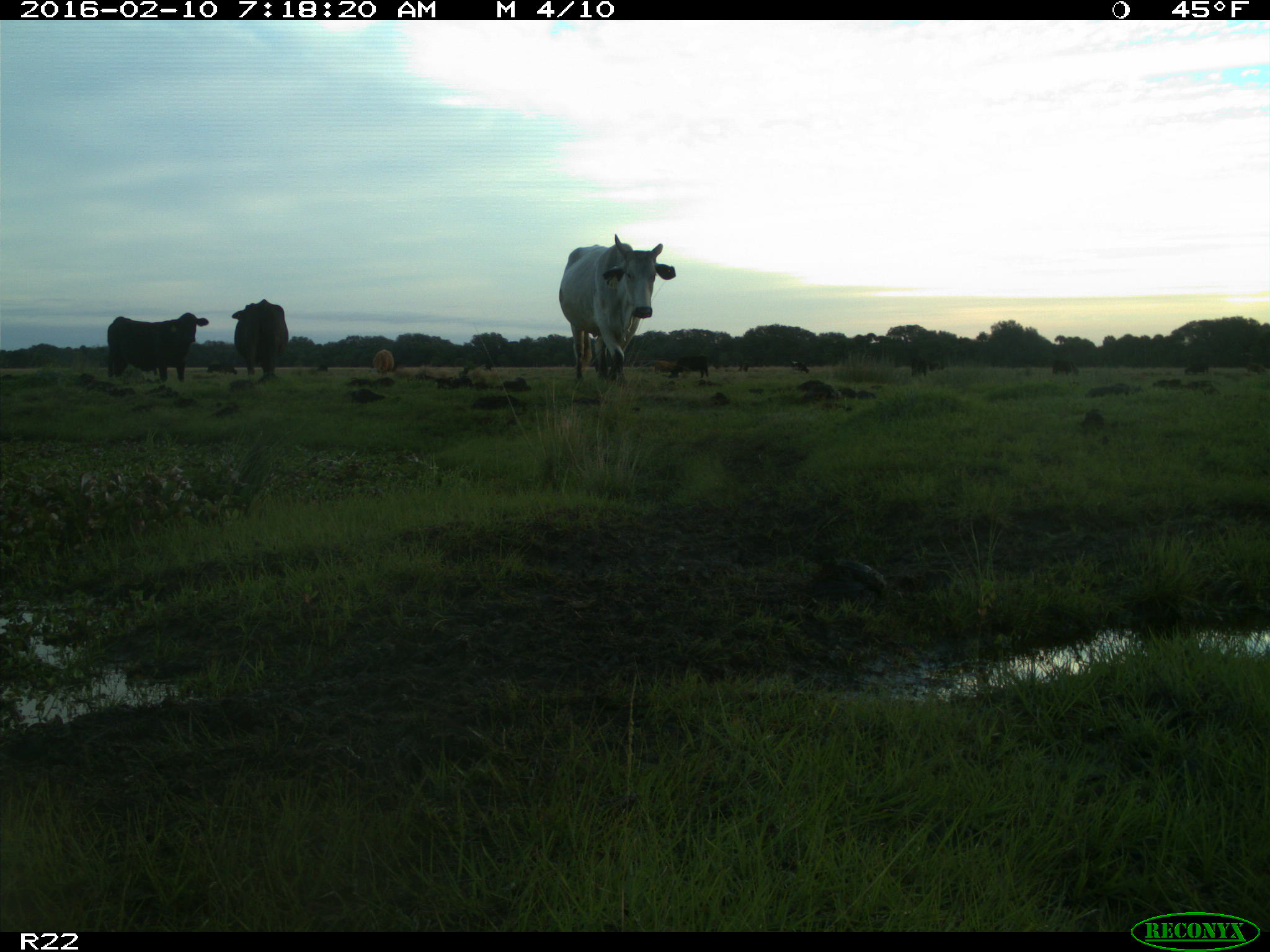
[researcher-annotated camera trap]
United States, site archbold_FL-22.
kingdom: Animalia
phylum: Chordata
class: Mammalia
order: Artiodactyla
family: Bovidae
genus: Bos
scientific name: Bos taurus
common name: domestic cow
Bos taurus (domestic cow).